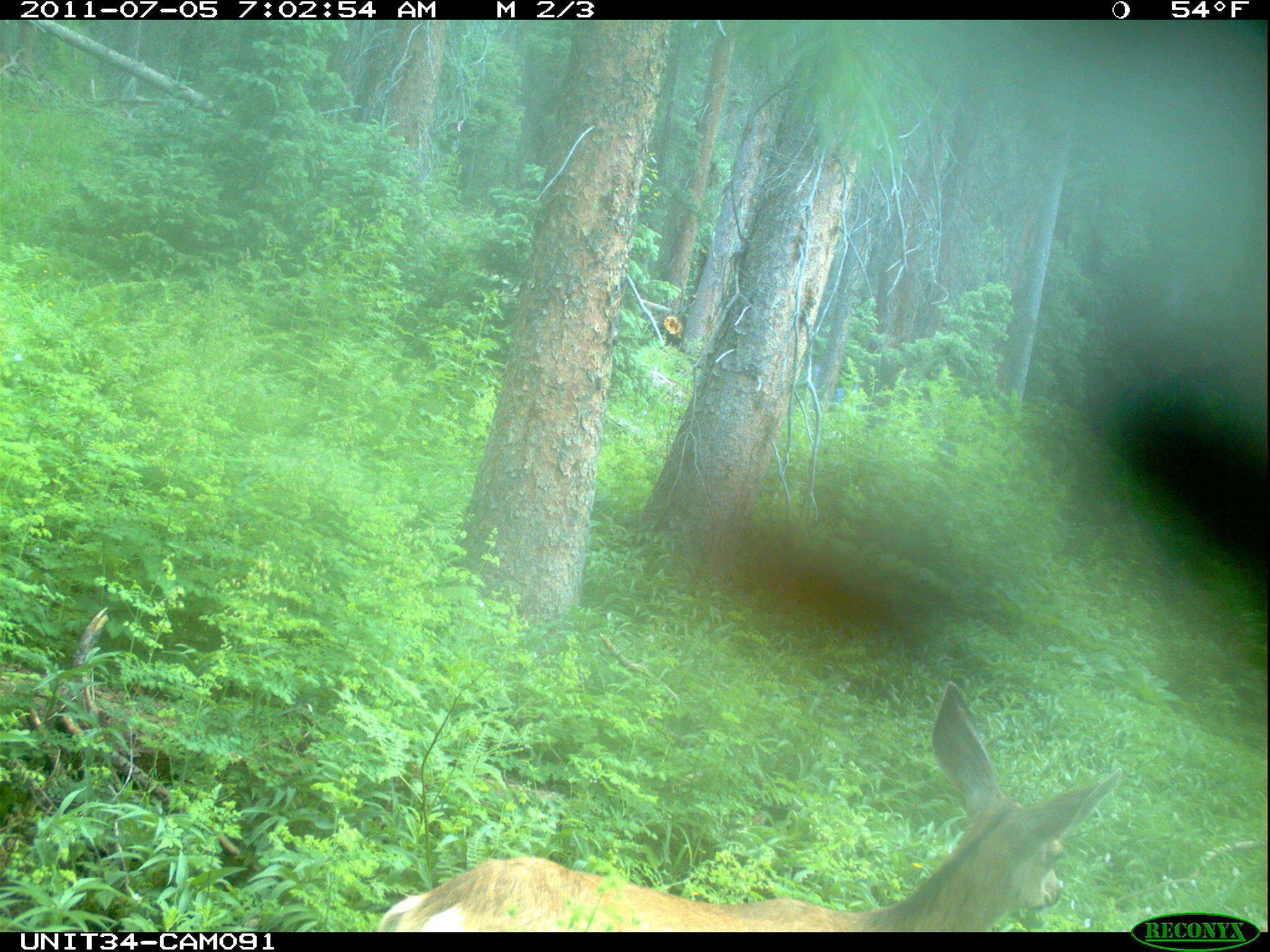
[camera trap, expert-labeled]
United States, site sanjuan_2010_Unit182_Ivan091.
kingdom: Animalia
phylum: Chordata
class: Mammalia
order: Artiodactyla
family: Cervidae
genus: Odocoileus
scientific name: Odocoileus hemionus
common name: mule deer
Odocoileus hemionus (mule deer).